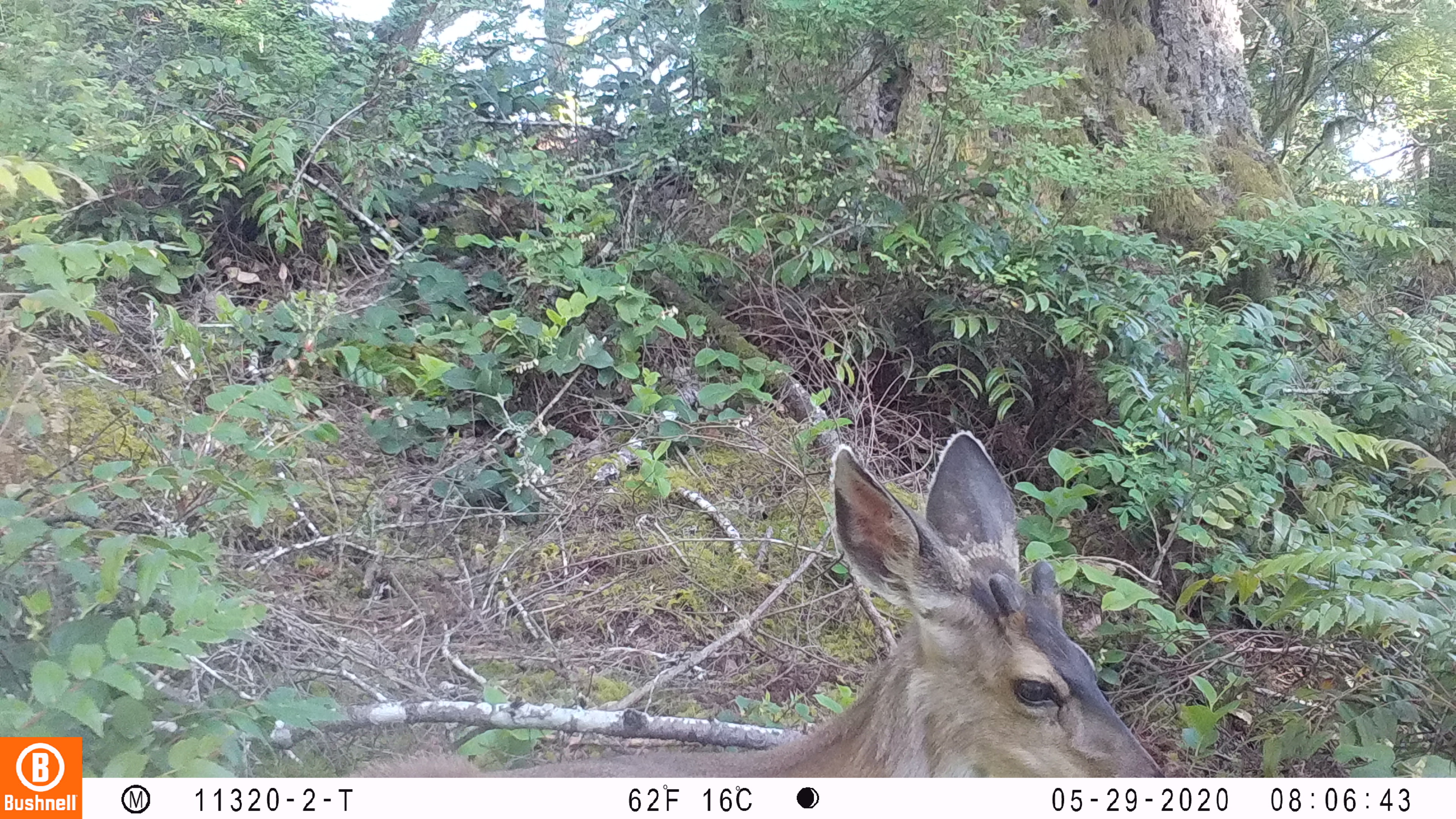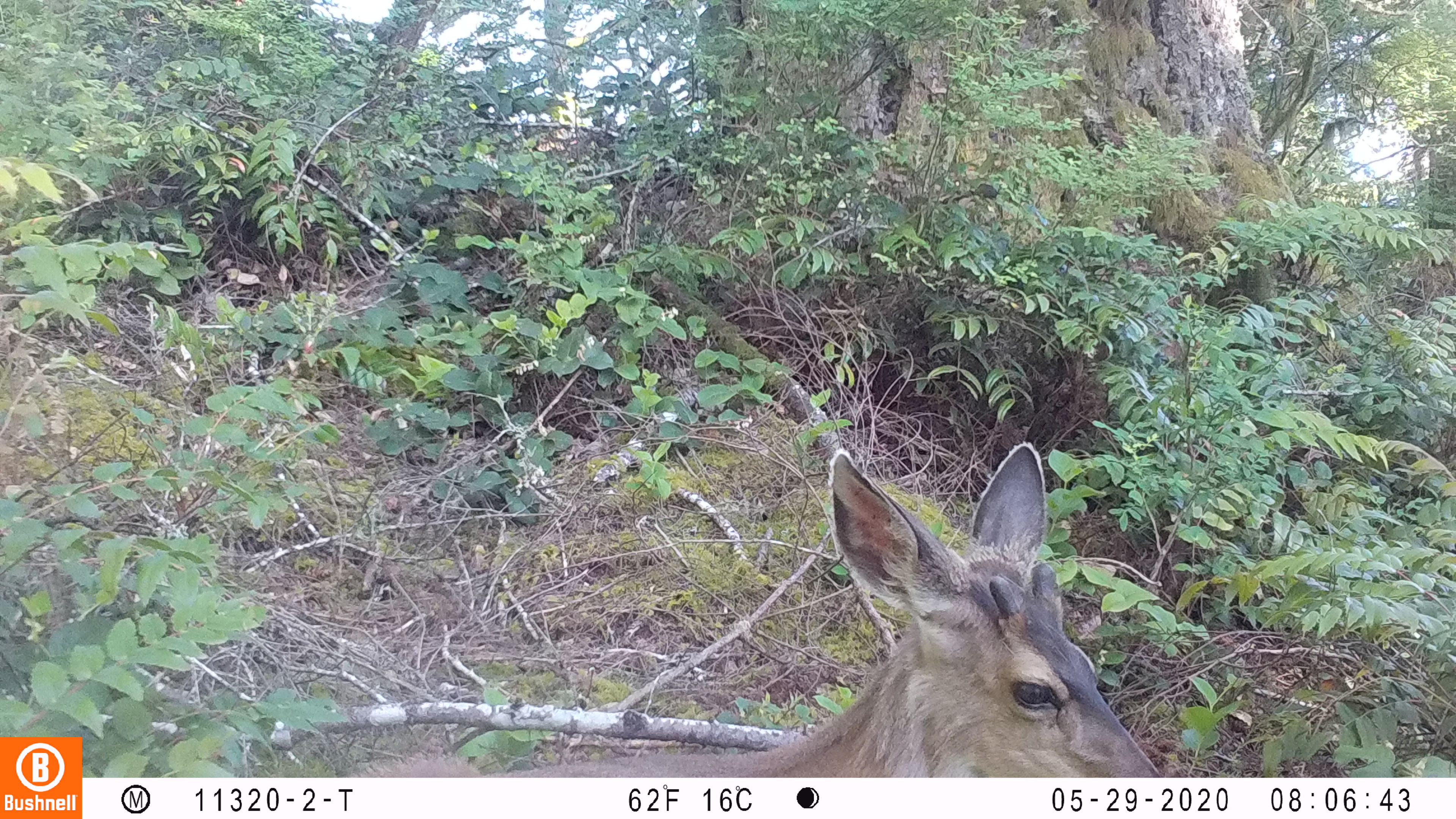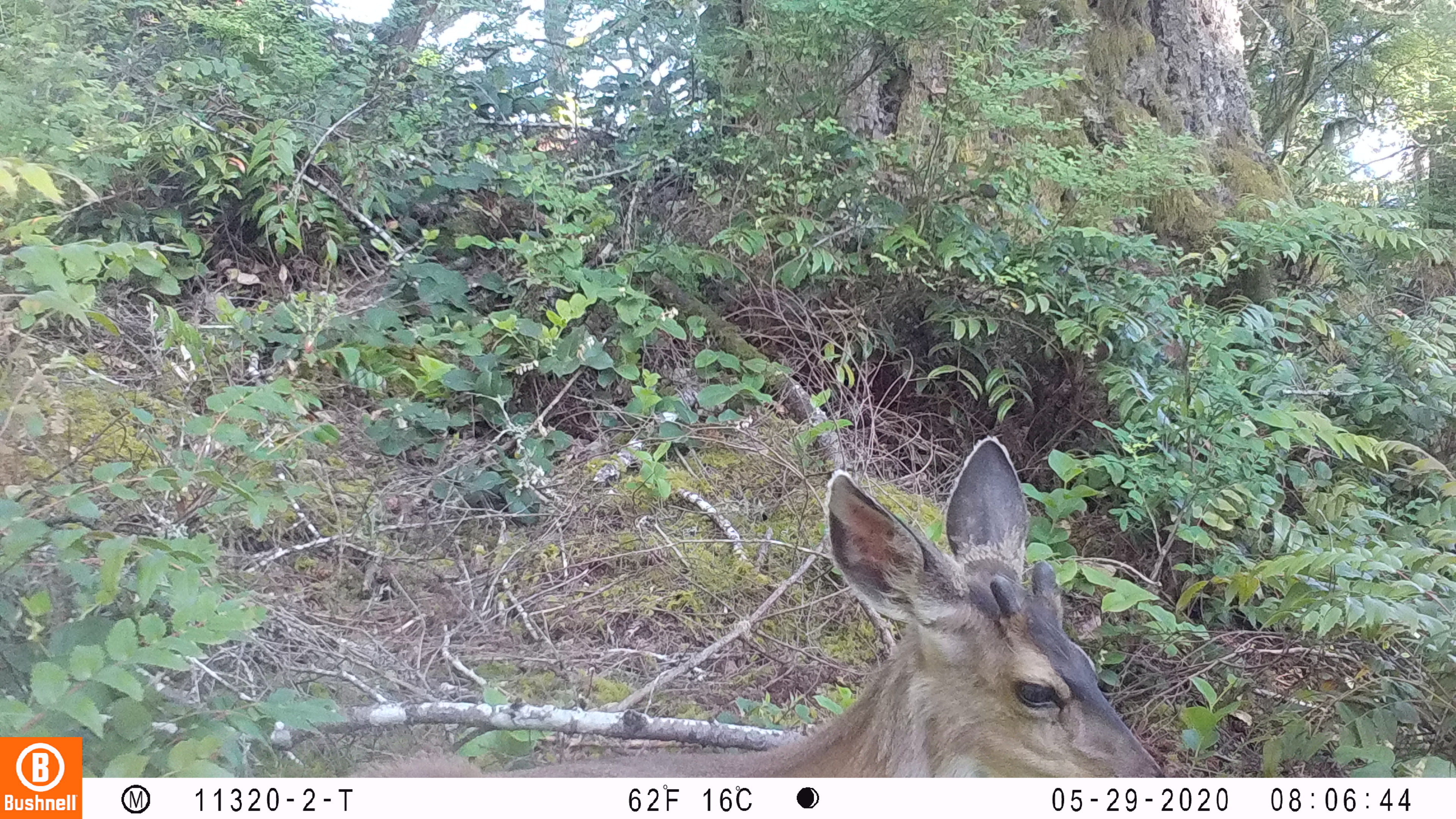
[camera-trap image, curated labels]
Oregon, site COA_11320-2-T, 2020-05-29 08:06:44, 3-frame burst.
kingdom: Animalia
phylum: Chordata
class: Mammalia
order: Artiodactyla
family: Cervidae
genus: Odocoileus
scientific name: Odocoileus hemionus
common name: black-tailed deer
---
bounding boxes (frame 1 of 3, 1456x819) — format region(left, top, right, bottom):
black-tailed deer: region(342, 423, 1164, 774)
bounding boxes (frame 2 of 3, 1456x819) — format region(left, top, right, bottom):
black-tailed deer: region(357, 433, 1161, 774)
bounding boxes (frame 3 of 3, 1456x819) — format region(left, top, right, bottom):
black-tailed deer: region(353, 425, 1166, 776)